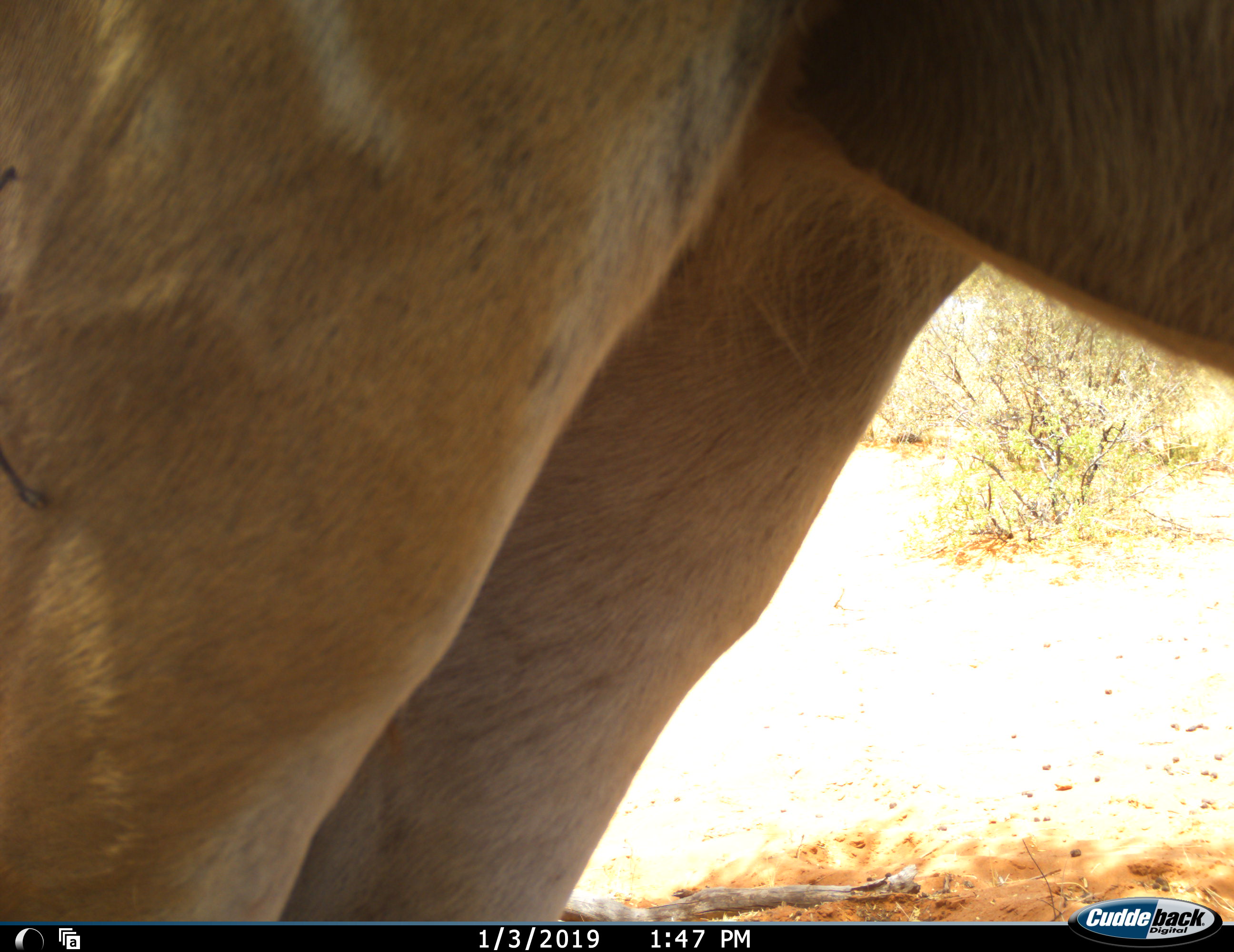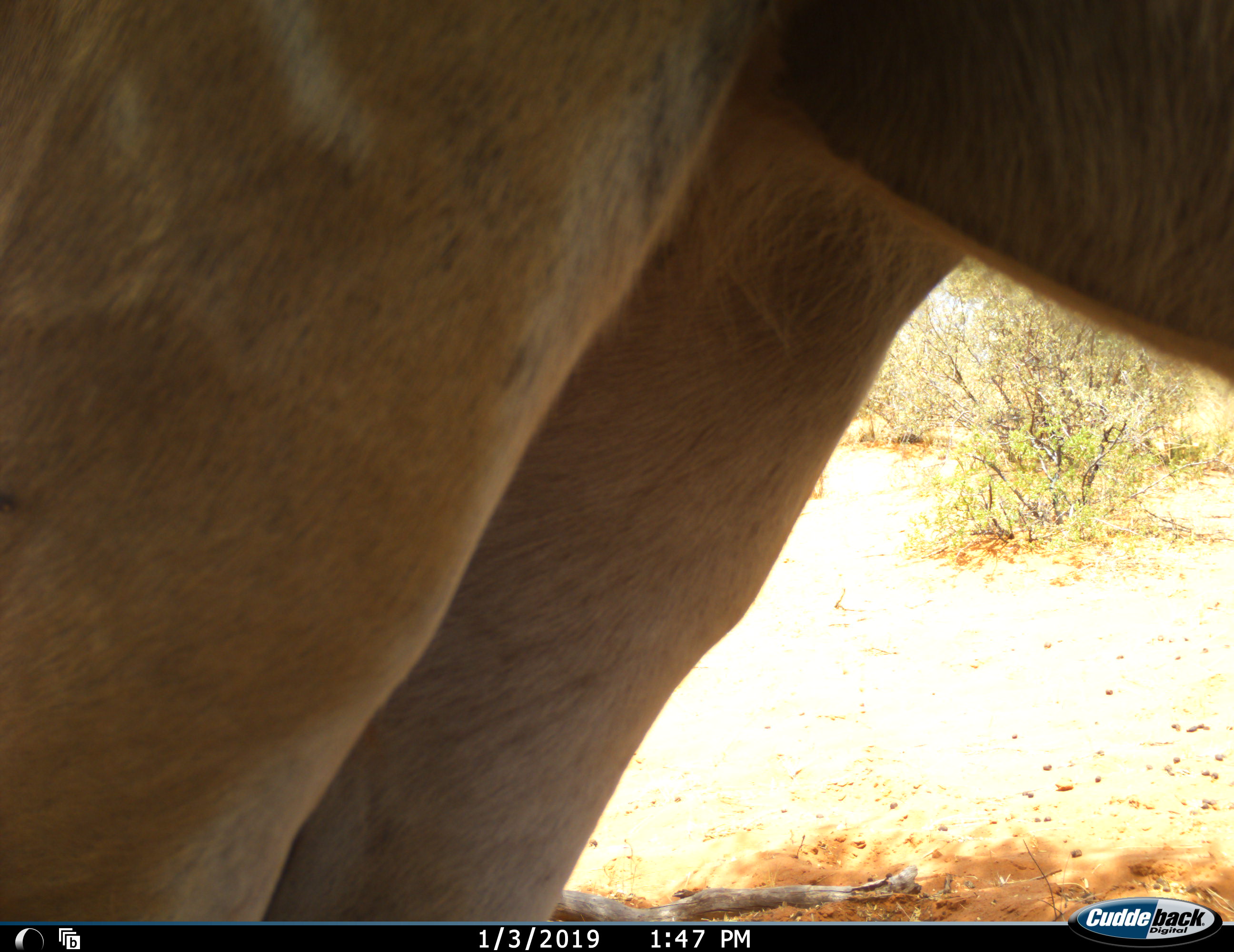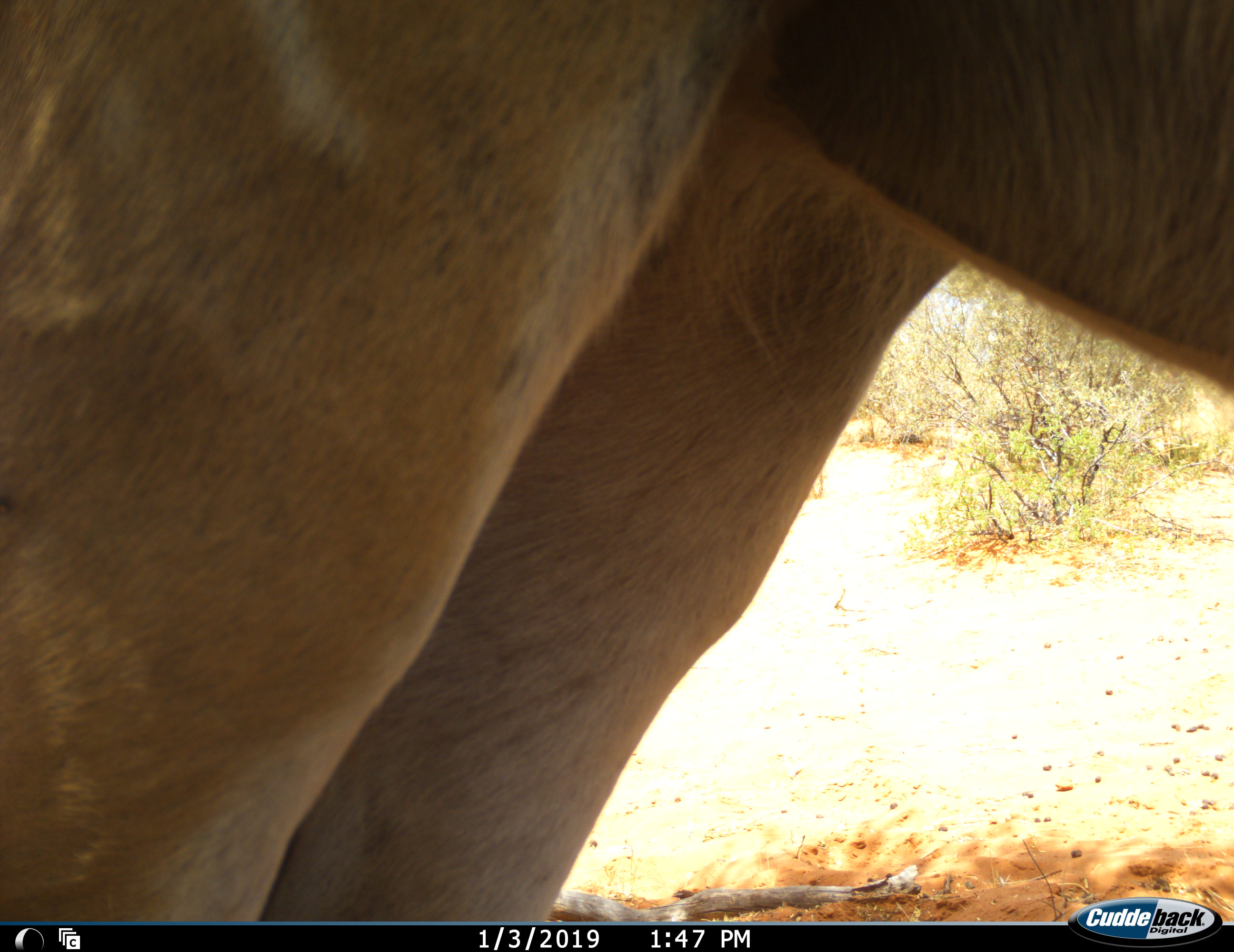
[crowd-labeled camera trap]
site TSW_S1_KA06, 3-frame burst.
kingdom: Animalia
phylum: Chordata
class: Mammalia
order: Artiodactyla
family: Bovidae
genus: Tragelaphus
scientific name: Tragelaphus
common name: kudu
Kudu (Tragelaphus), count 1. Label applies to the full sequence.